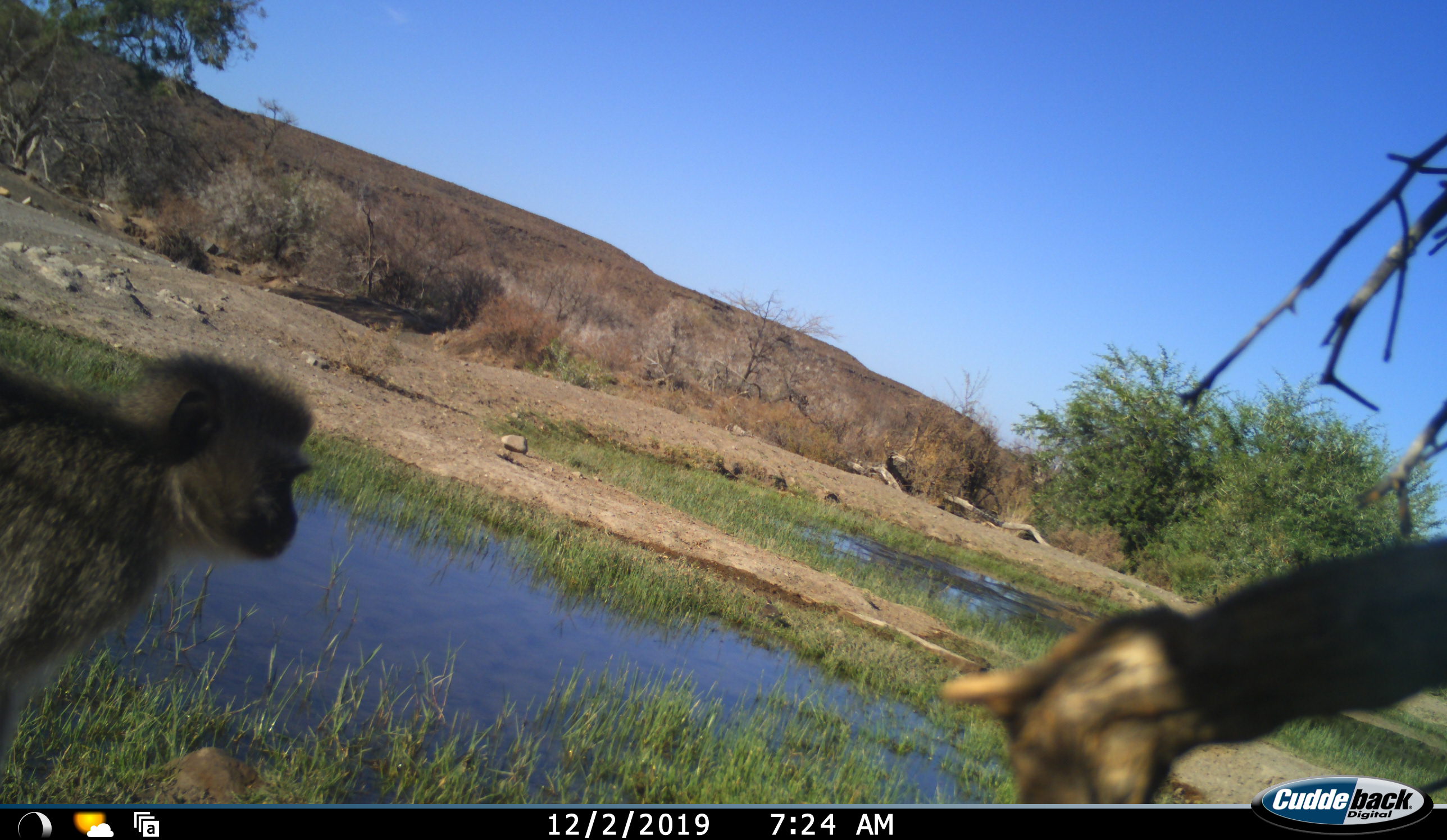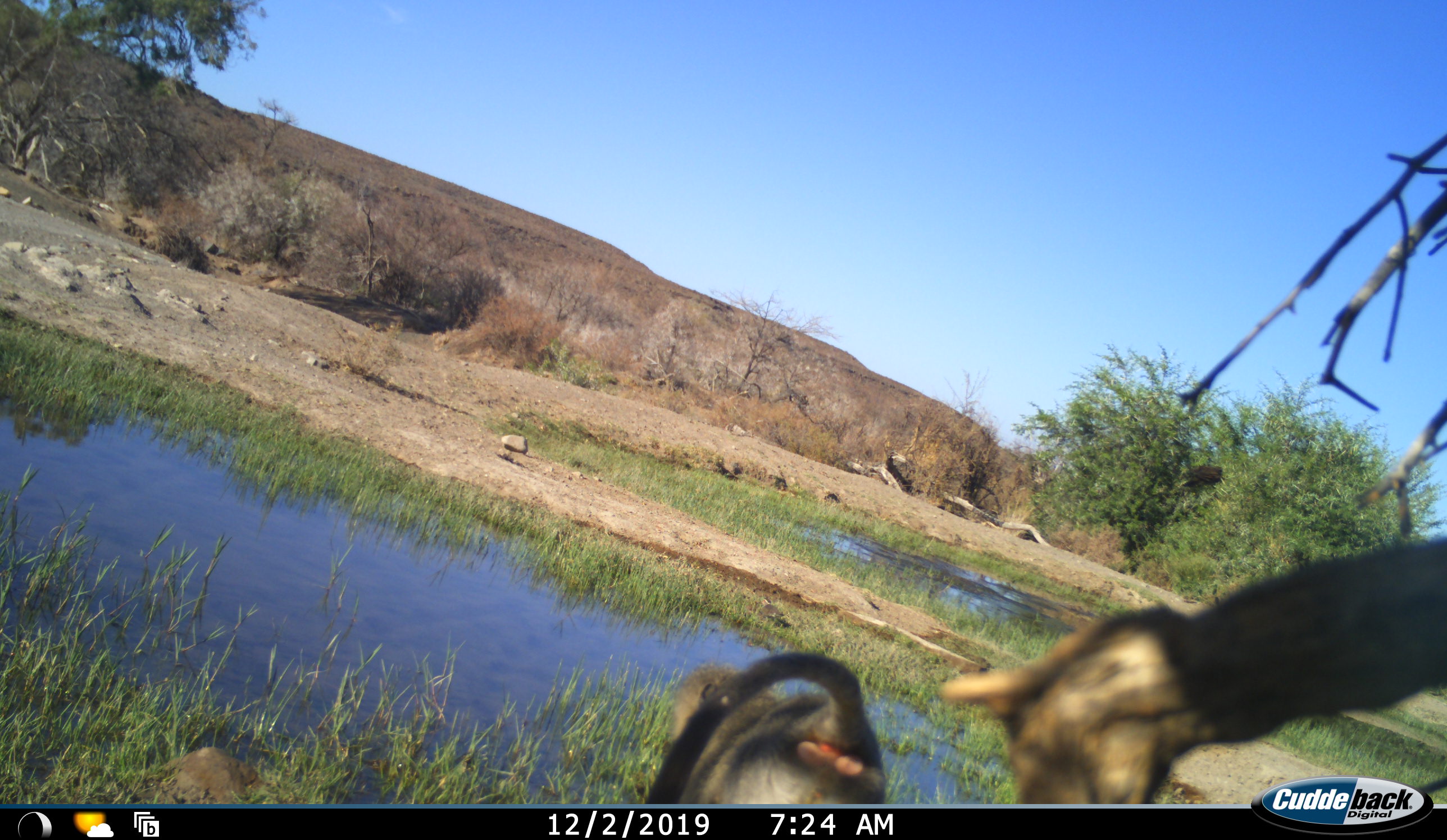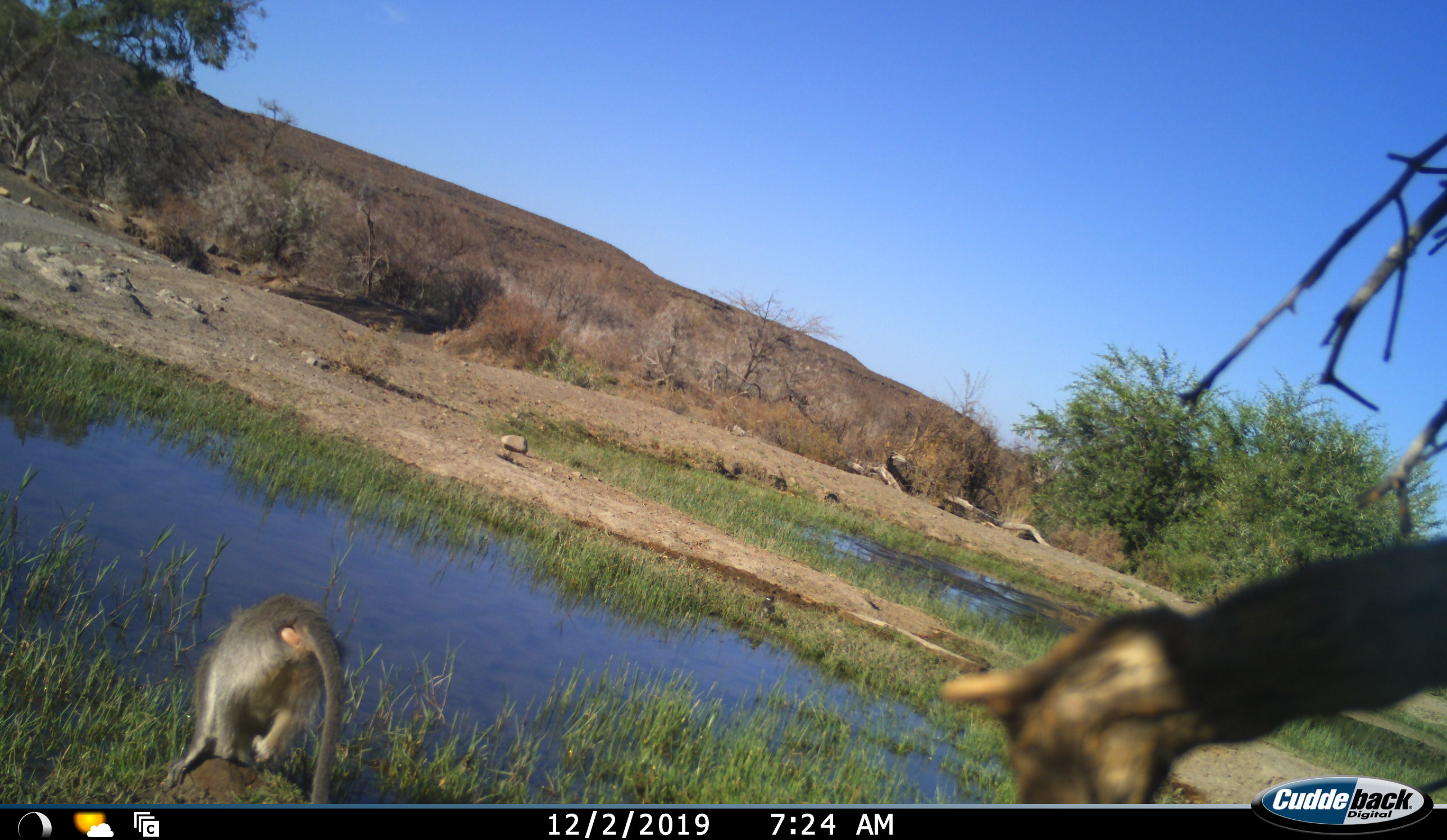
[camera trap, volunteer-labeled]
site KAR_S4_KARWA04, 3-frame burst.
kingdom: Animalia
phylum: Chordata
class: Mammalia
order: Primates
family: Cercopithecidae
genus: Chlorocebus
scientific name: Chlorocebus pygerythrus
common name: vervet monkey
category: monkeyvervet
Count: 1.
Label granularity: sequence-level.